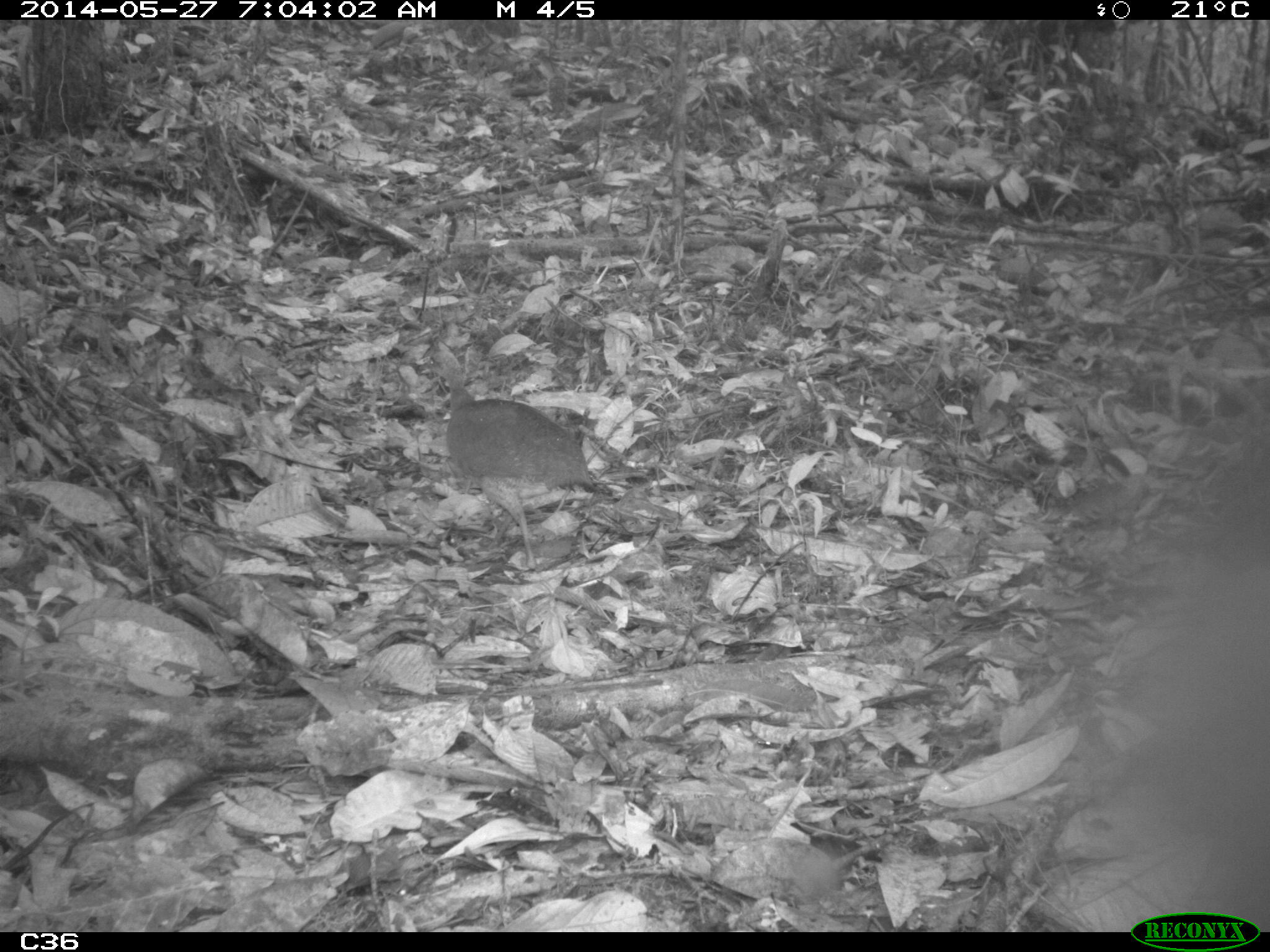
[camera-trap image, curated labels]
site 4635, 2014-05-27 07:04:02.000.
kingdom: Animalia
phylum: Chordata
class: Aves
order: Tinamiformes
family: Tinamidae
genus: Tinamus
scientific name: Tinamus major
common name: great tinamou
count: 1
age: adult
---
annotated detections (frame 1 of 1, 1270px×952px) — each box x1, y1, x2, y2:
tinamus major: 412, 350, 594, 571